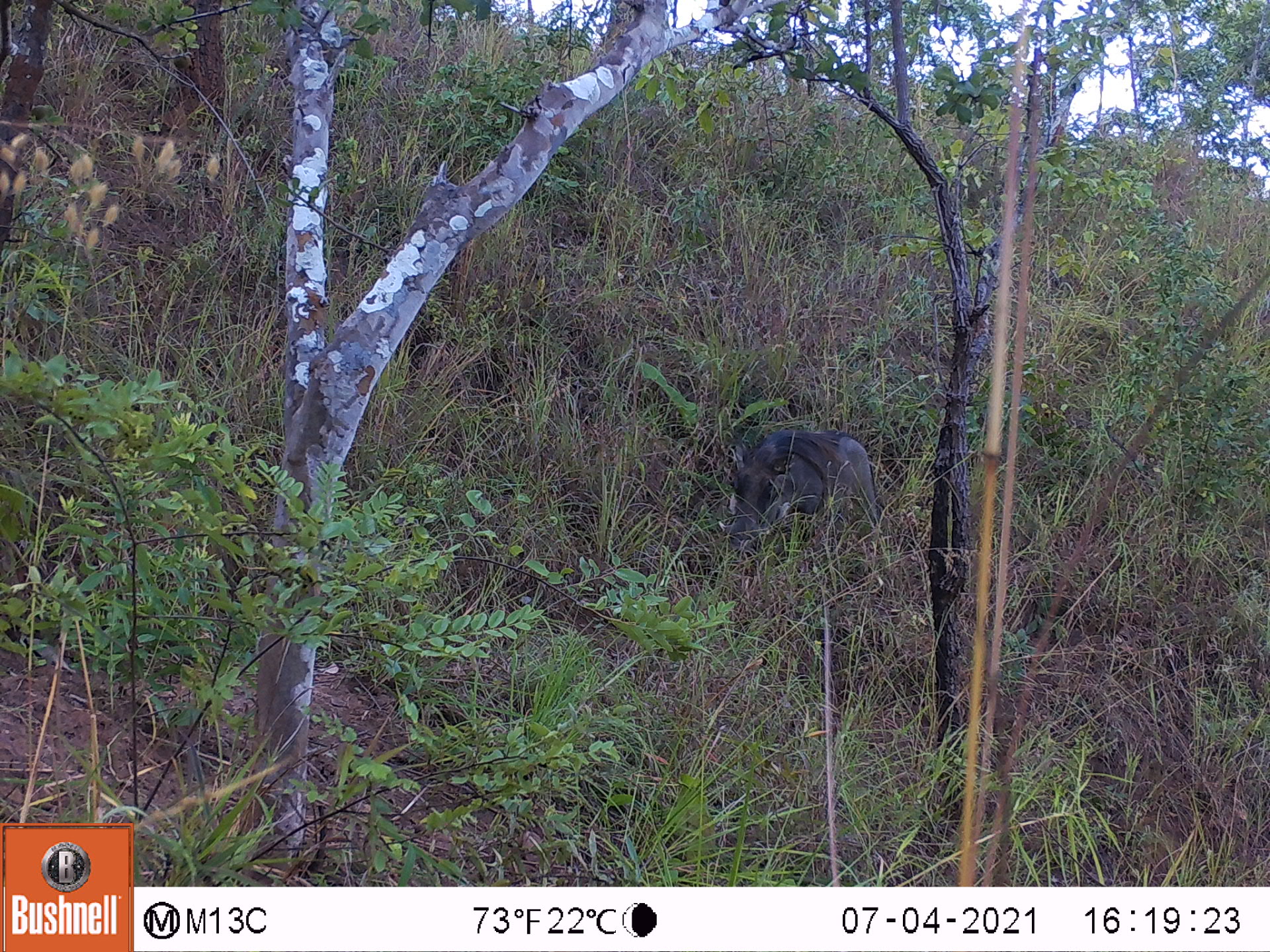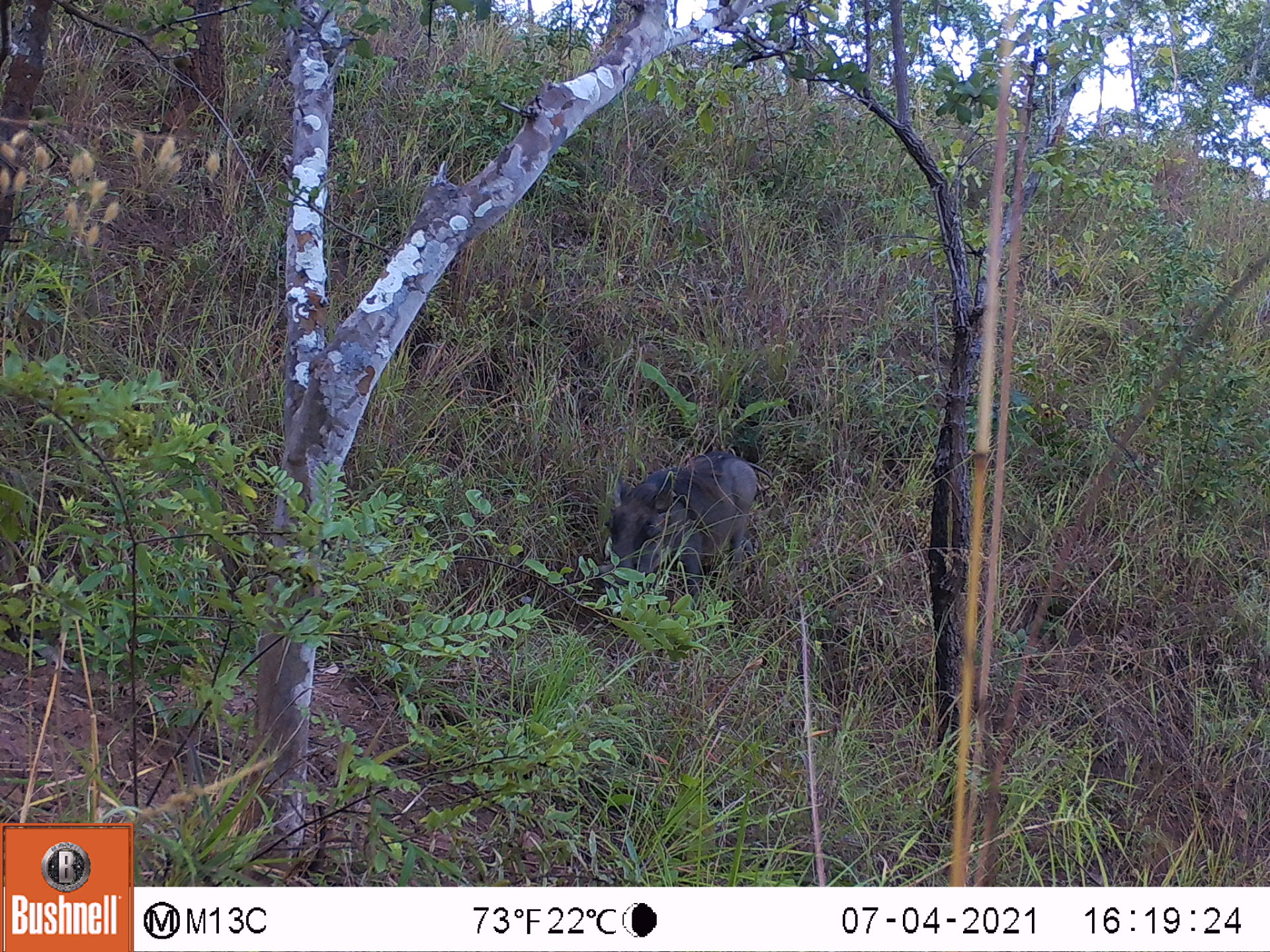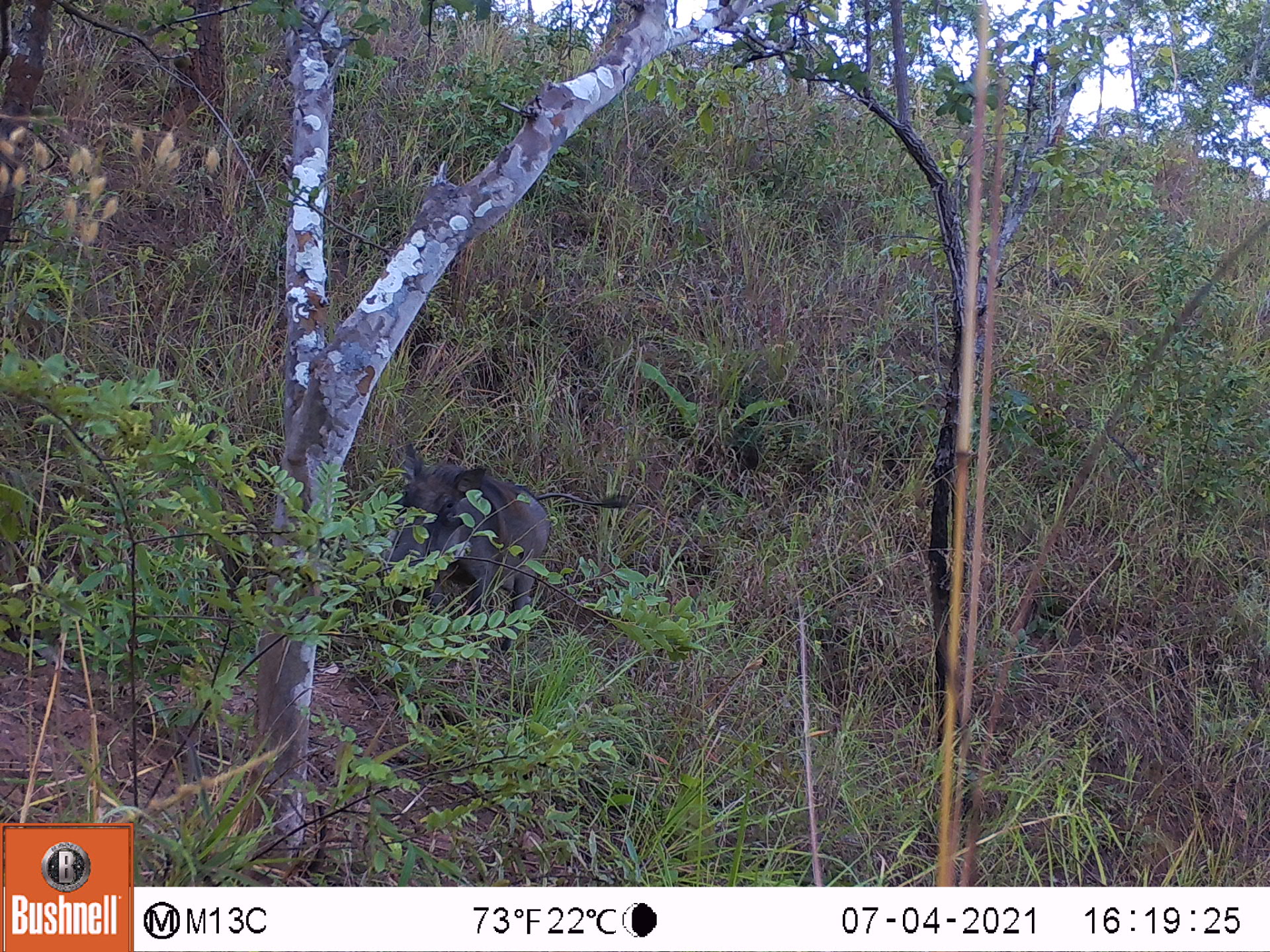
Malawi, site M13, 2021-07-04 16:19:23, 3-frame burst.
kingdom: Animalia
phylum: Chordata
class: Mammalia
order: Artiodactyla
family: Suidae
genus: Phacochoerus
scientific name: Phacochoerus africanus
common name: common warthog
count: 1